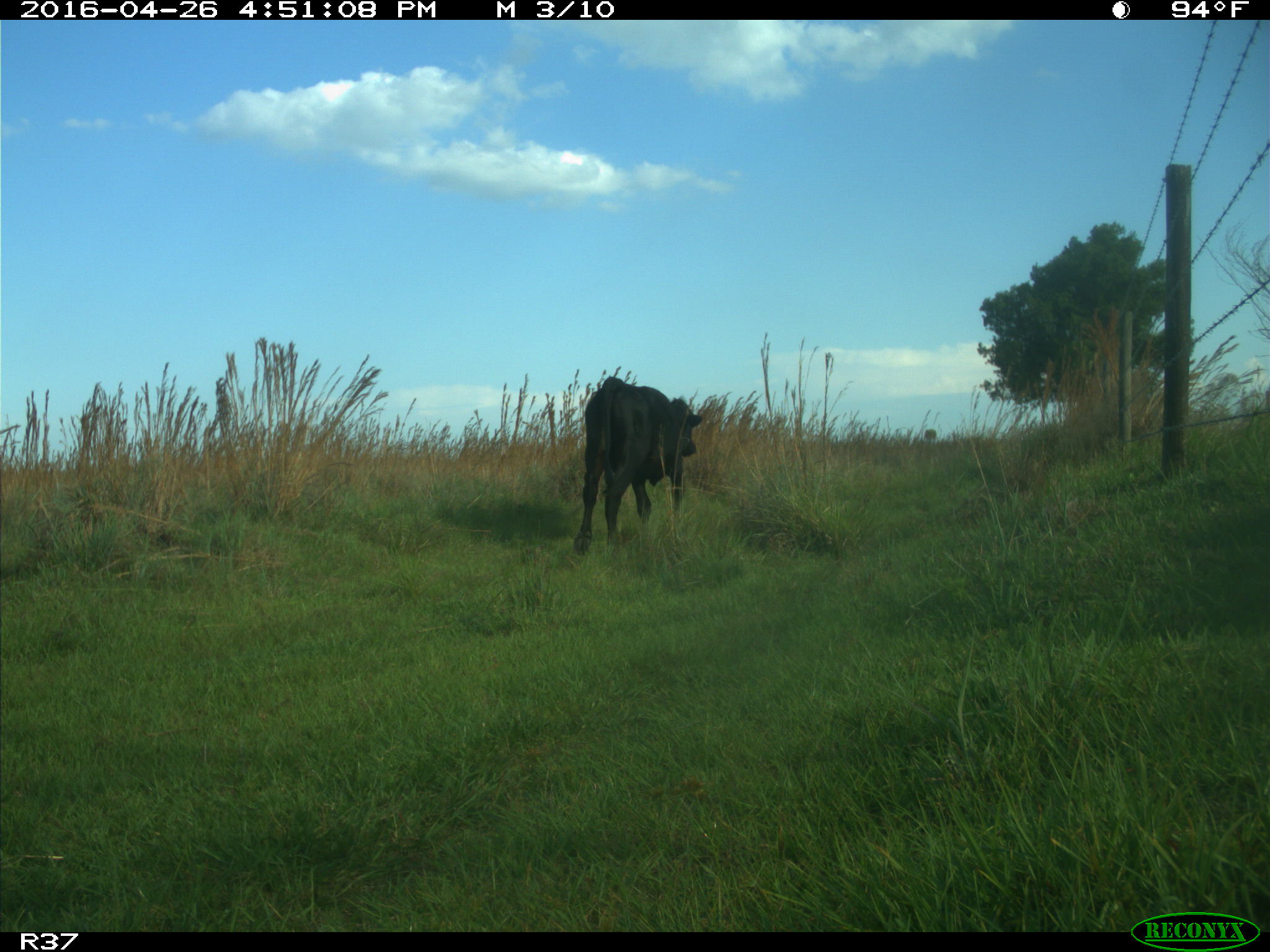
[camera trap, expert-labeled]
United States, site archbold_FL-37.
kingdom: Animalia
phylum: Chordata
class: Mammalia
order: Artiodactyla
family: Bovidae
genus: Bos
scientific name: Bos taurus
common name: domestic cow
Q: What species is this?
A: Bos taurus (domestic cow).